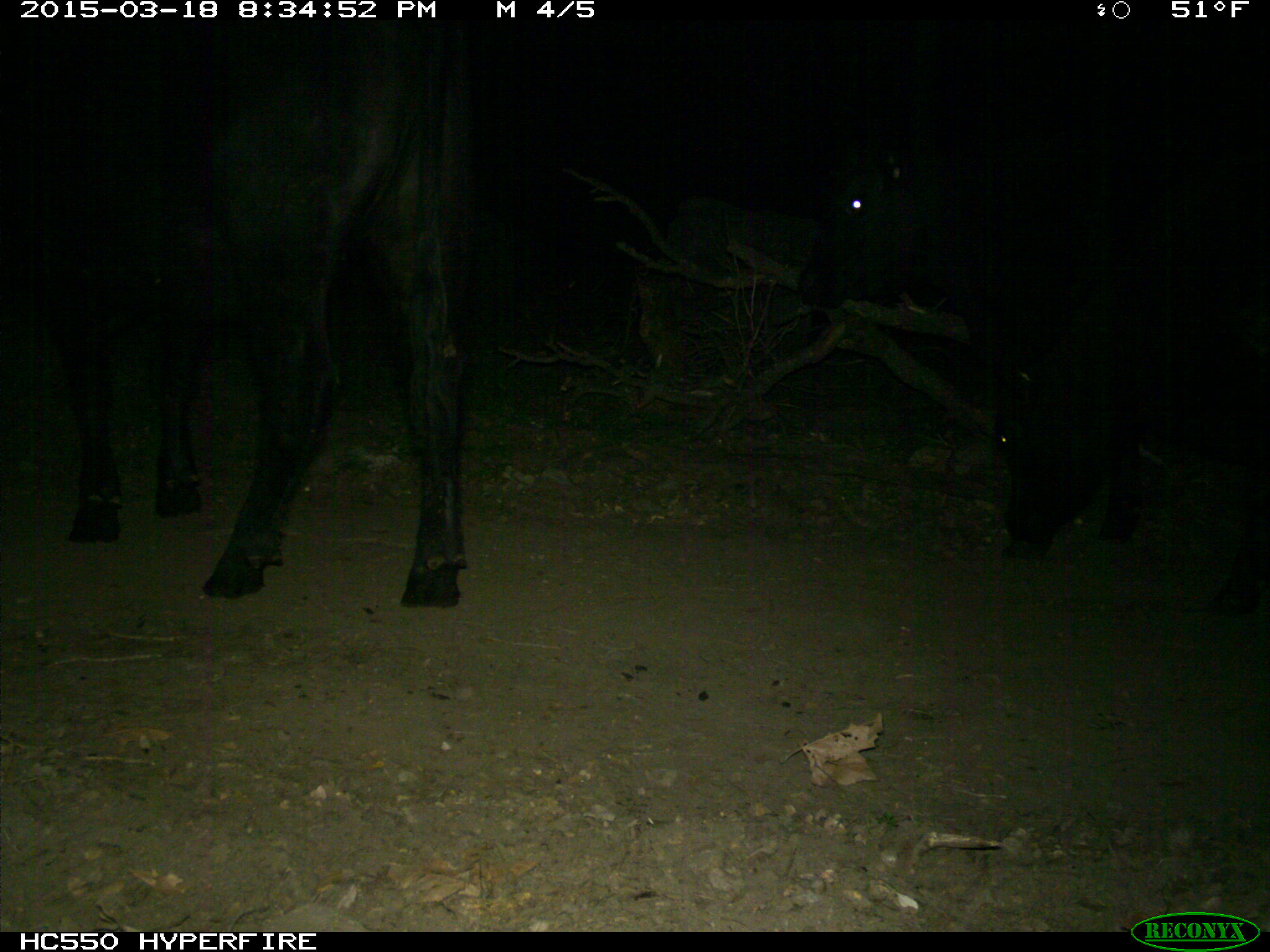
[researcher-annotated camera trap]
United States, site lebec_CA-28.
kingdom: Animalia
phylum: Chordata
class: Mammalia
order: Artiodactyla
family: Bovidae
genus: Bos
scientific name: Bos taurus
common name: domestic cow